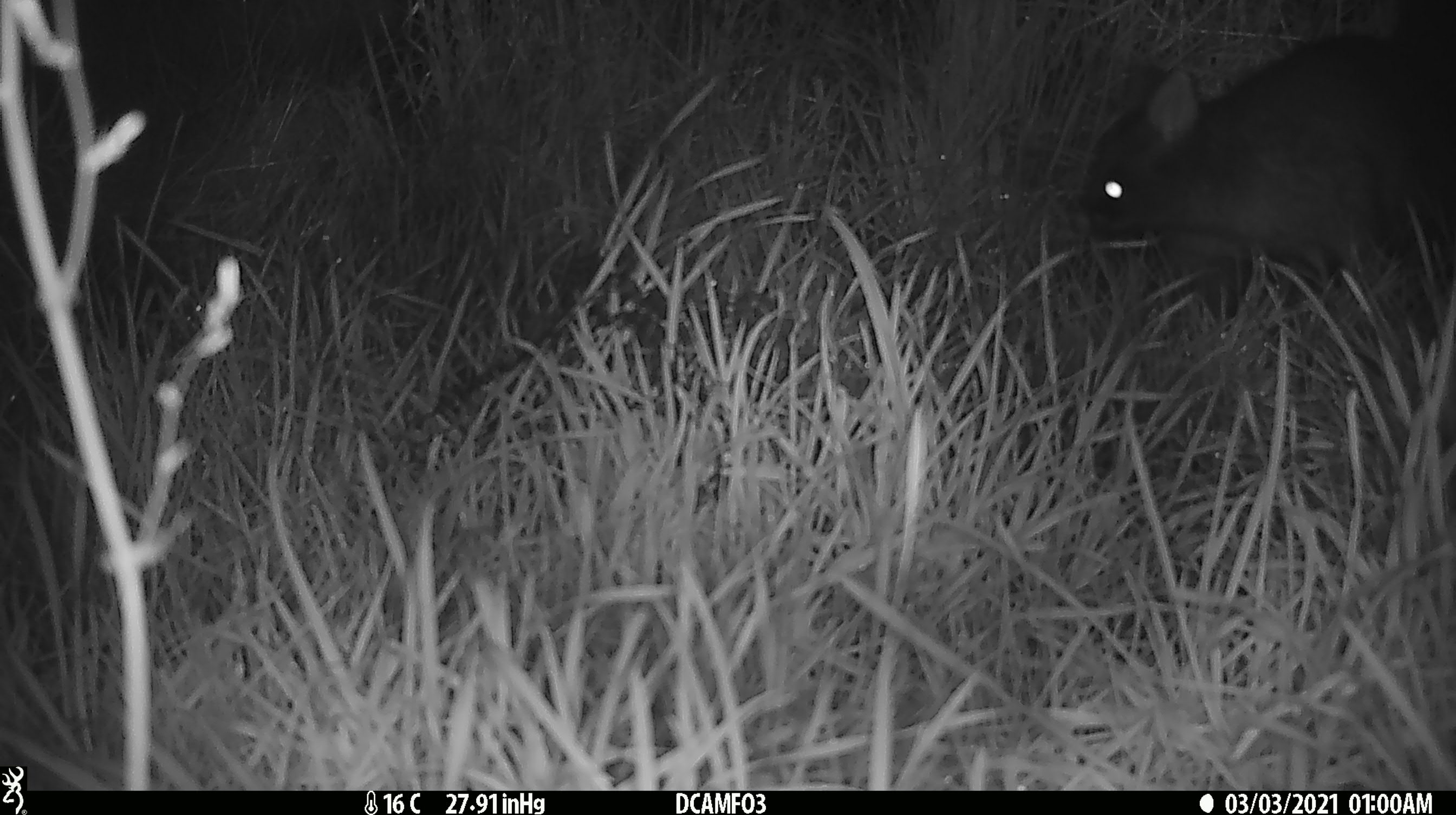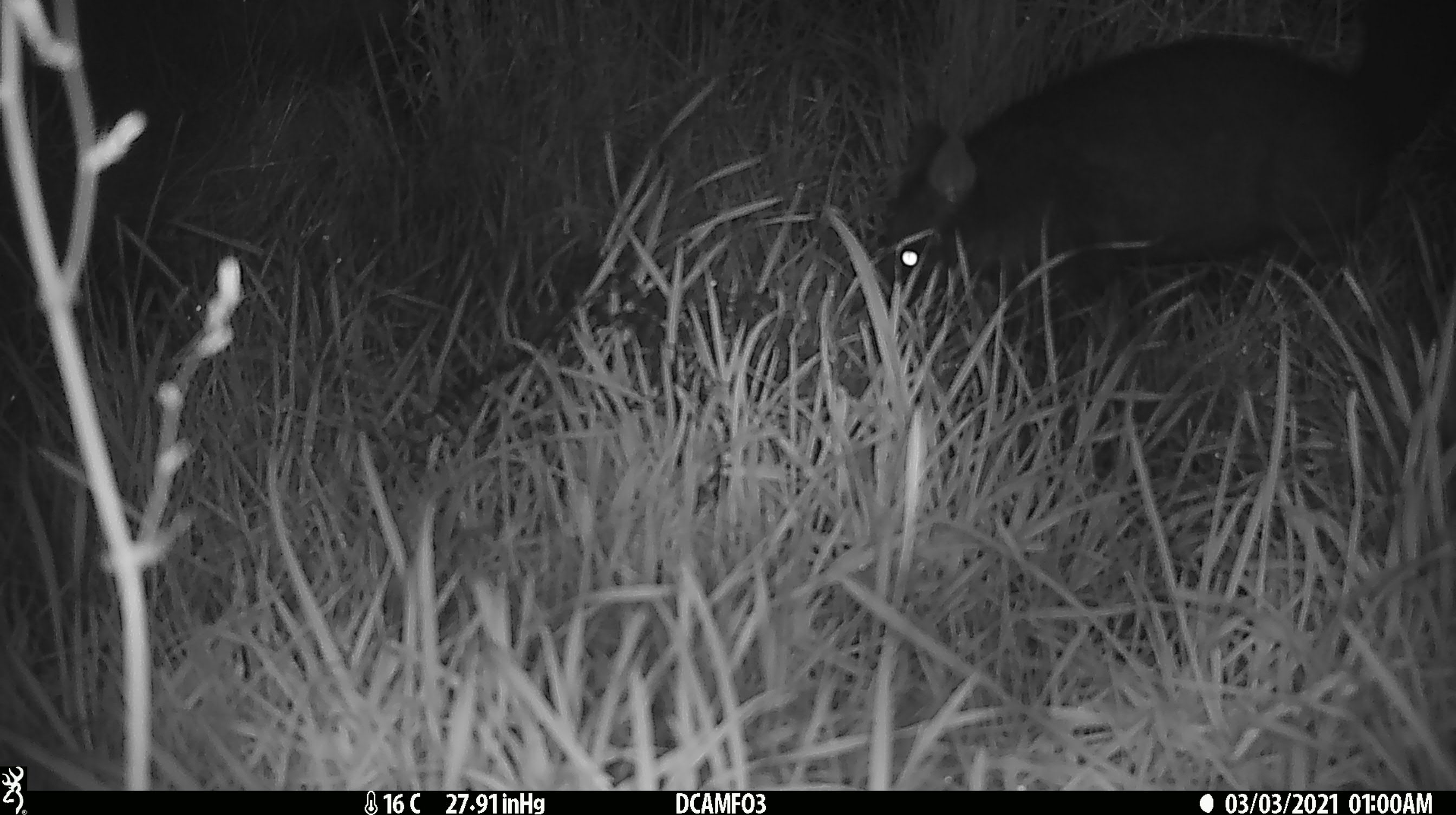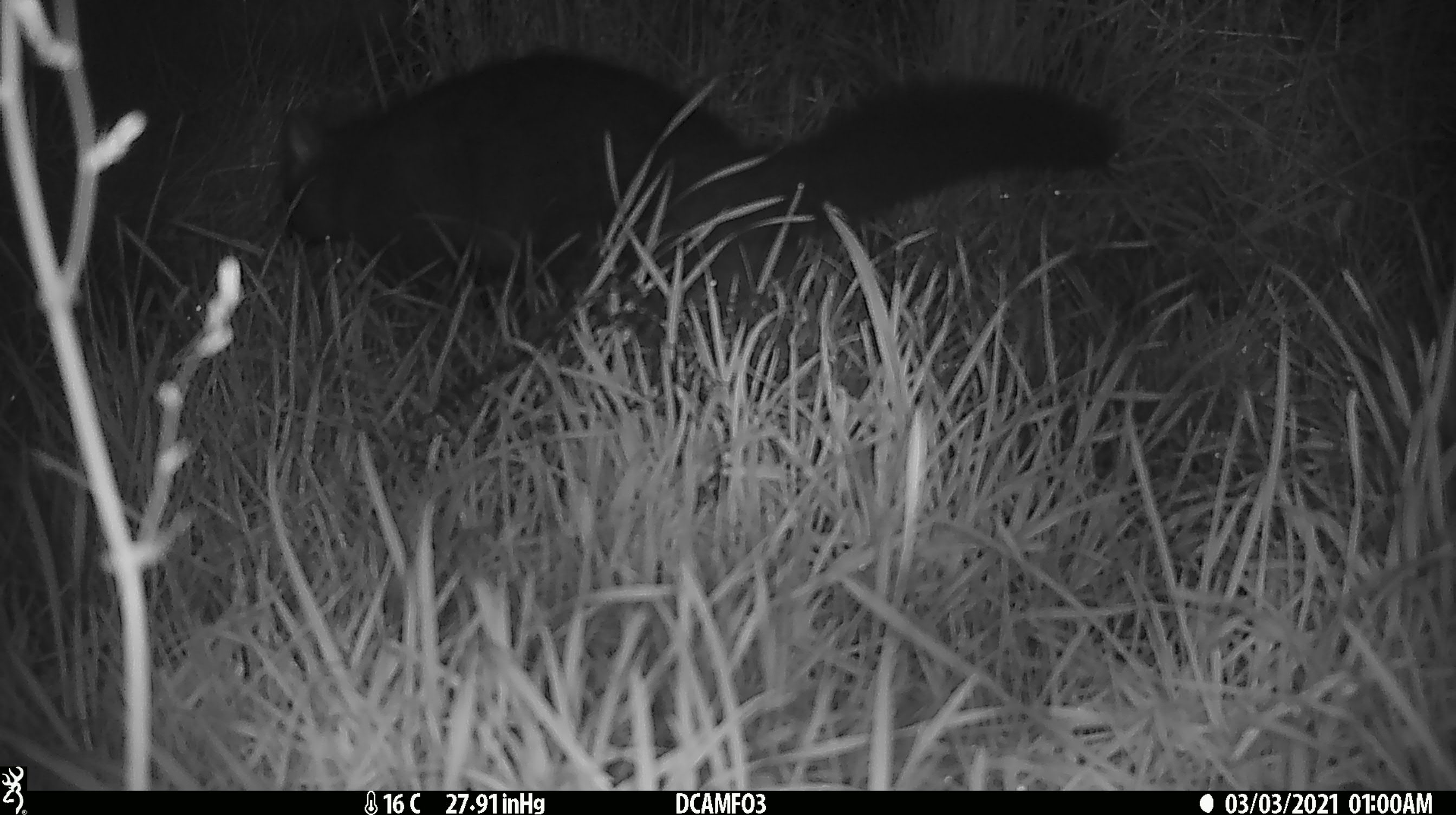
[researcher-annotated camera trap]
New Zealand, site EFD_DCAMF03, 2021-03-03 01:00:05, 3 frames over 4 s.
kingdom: Animalia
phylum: Chordata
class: Mammalia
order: Diprotodontia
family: Phalangeridae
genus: Trichosurus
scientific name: Trichosurus vulpecula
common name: common brushtail possum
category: possum